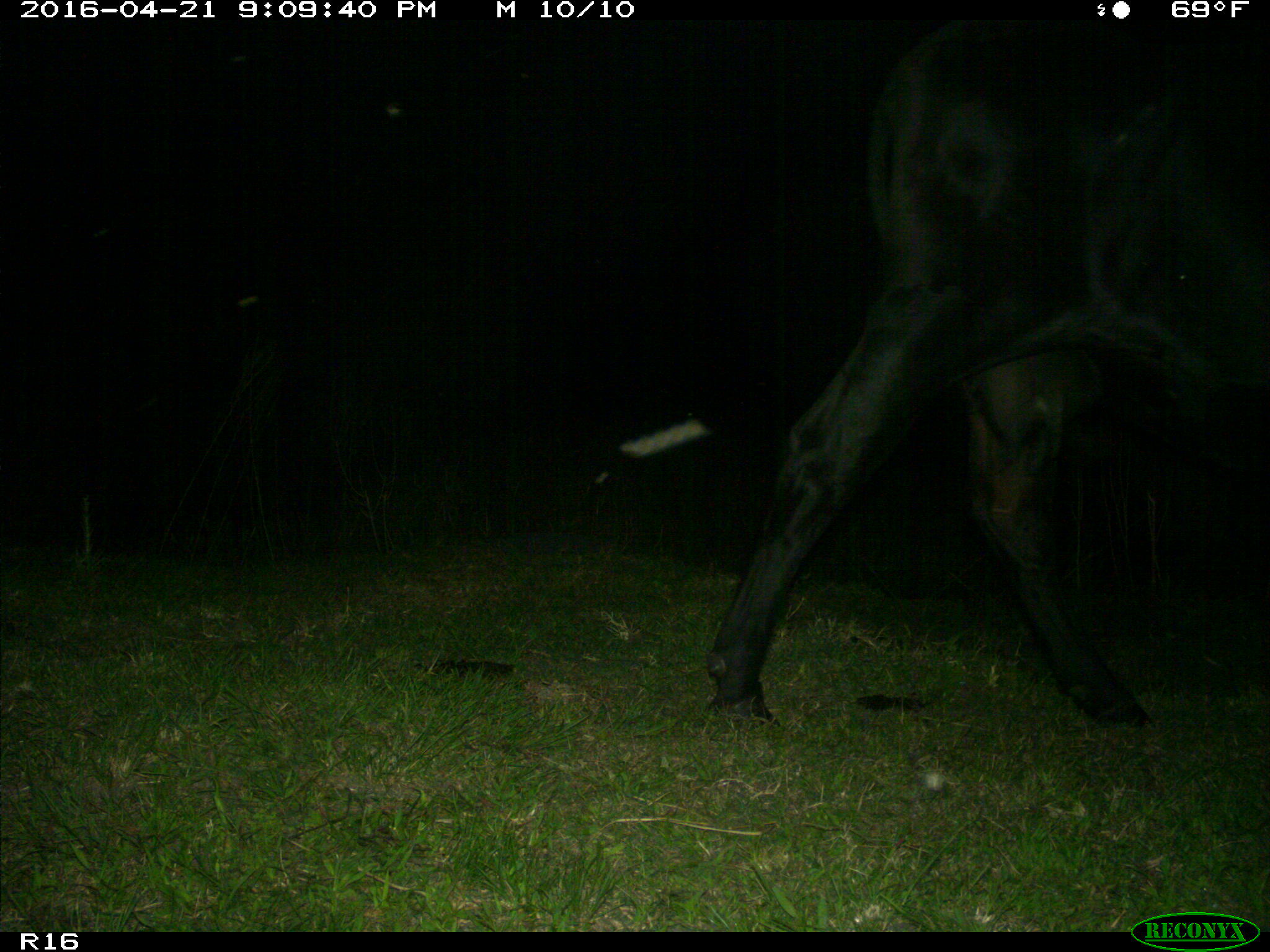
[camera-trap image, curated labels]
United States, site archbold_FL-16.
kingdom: Animalia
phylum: Chordata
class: Mammalia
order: Artiodactyla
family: Bovidae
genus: Bos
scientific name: Bos taurus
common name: domestic cow